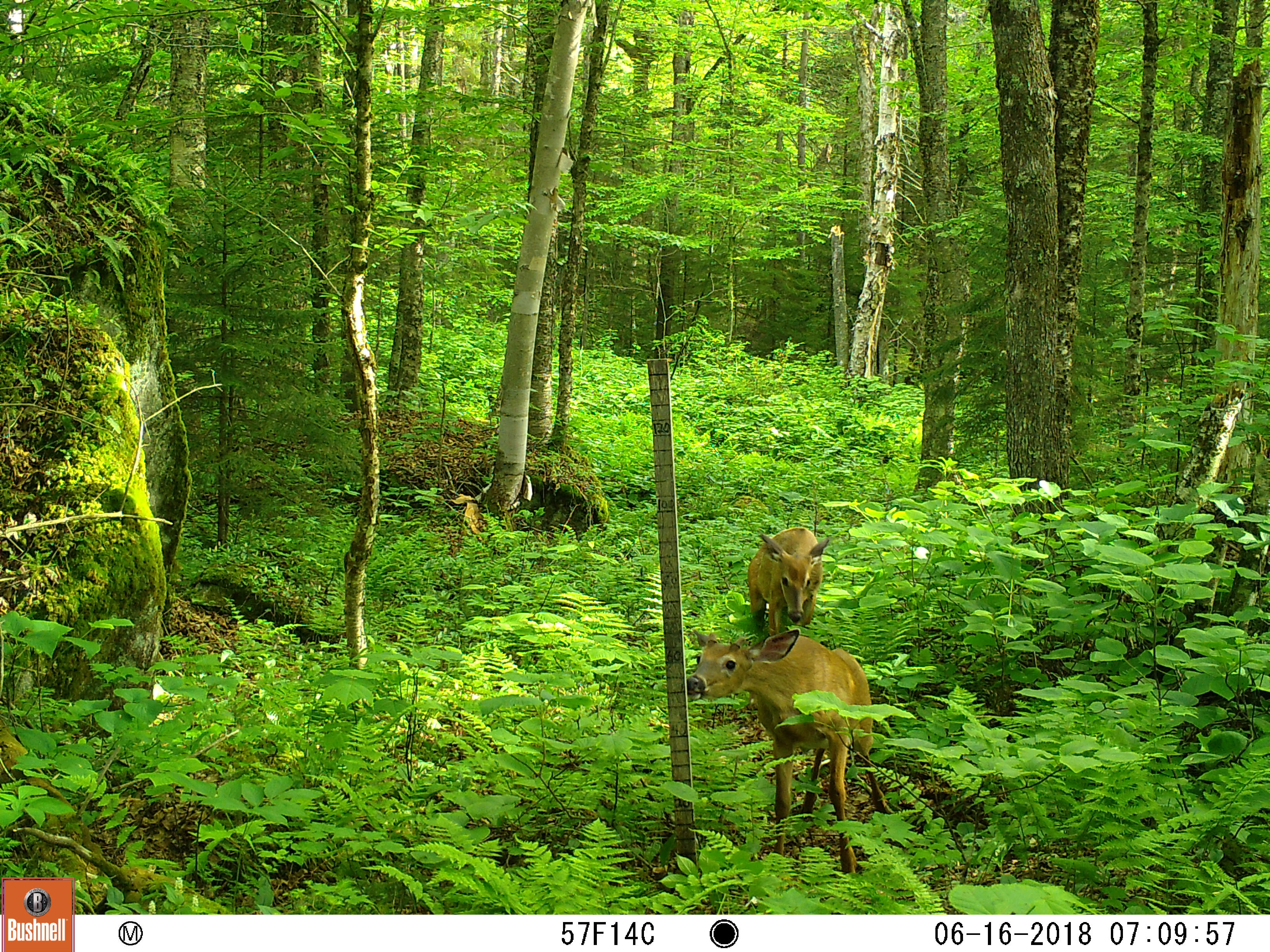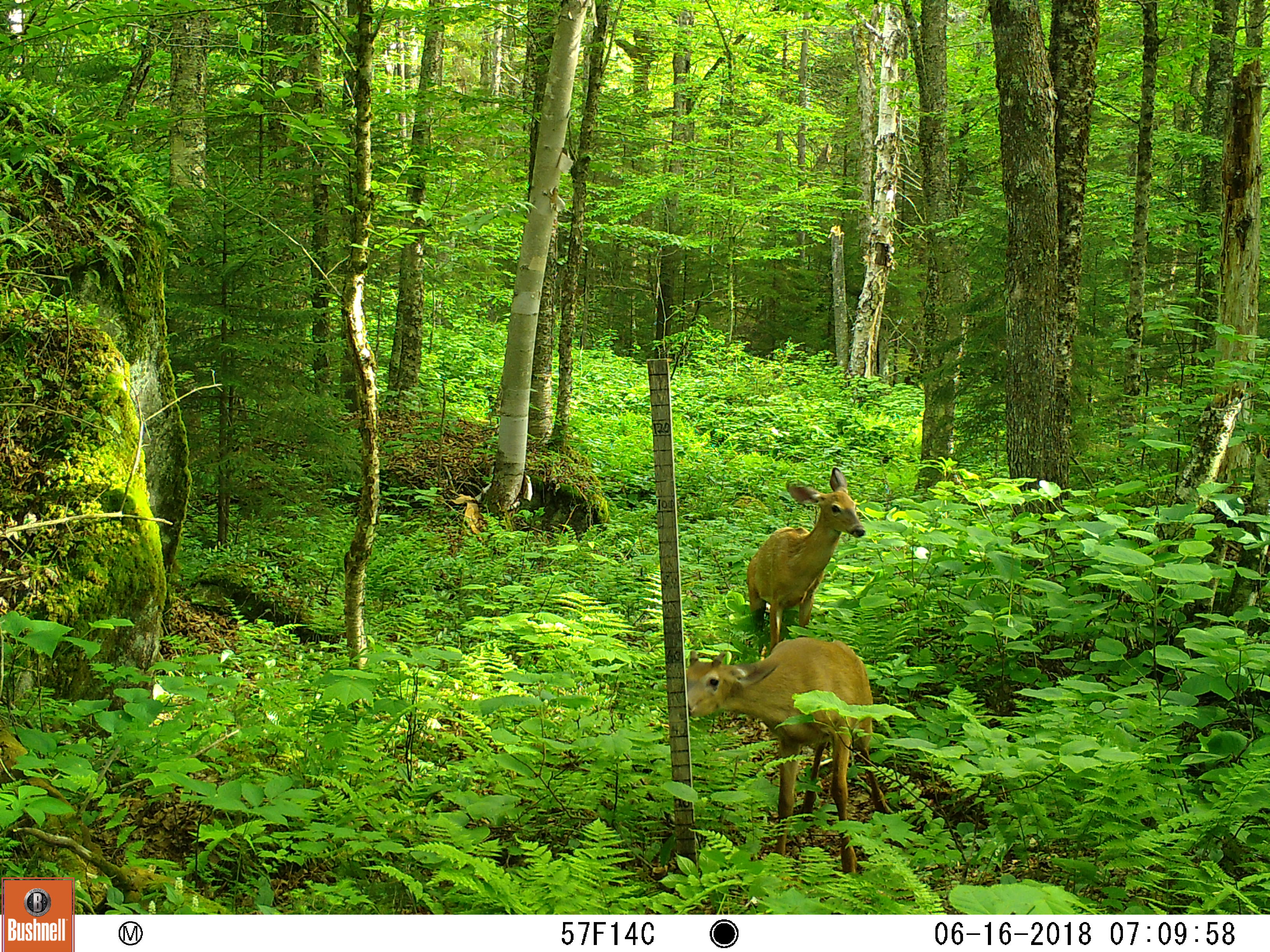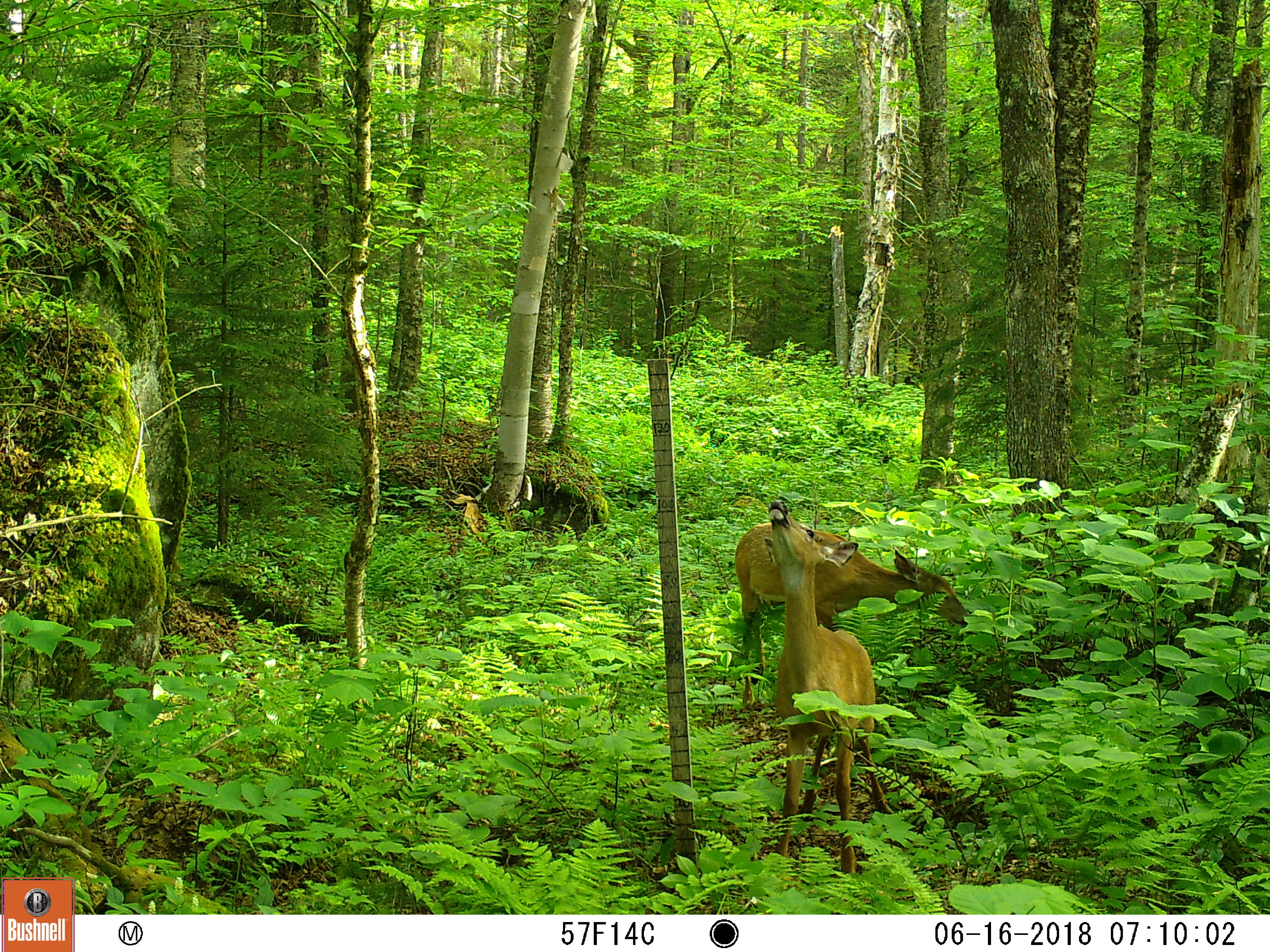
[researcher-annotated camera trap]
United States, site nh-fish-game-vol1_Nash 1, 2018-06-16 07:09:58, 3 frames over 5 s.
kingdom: Animalia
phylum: Chordata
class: Mammalia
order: Artiodactyla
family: Cervidae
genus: Odocoileus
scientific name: Odocoileus virginianus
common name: white-tailed deer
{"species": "white-tailed deer (Odocoileus virginianus)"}